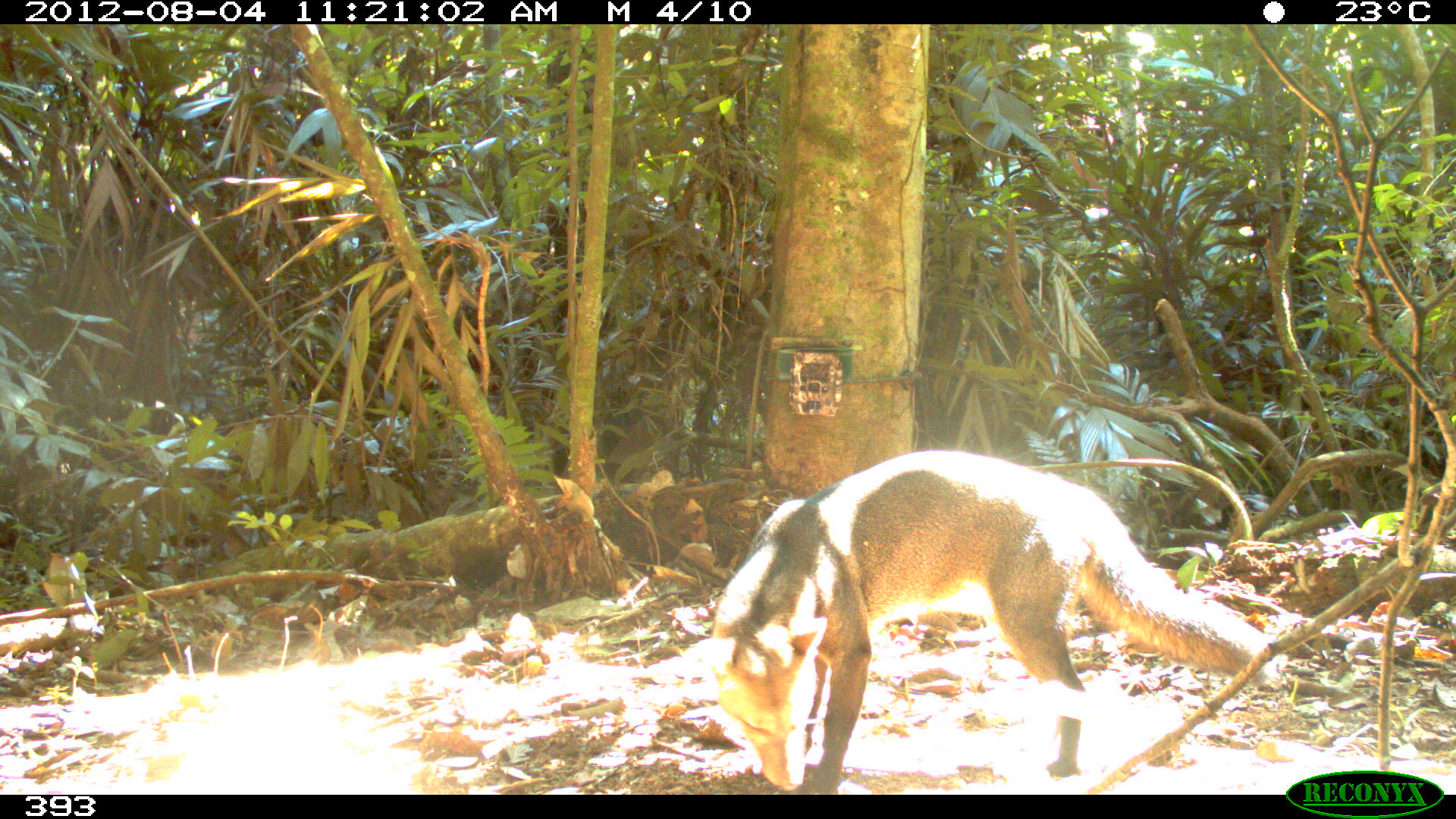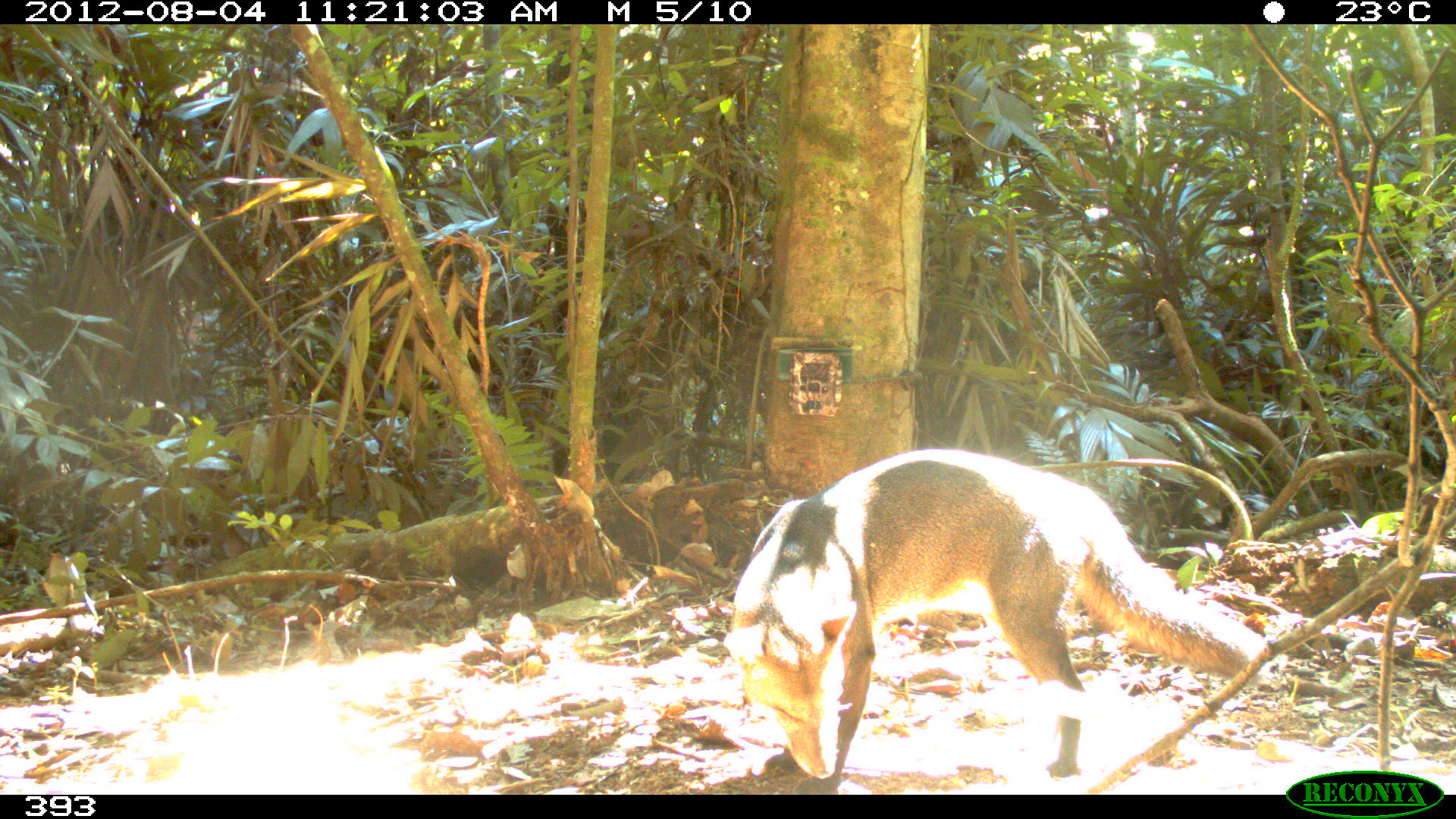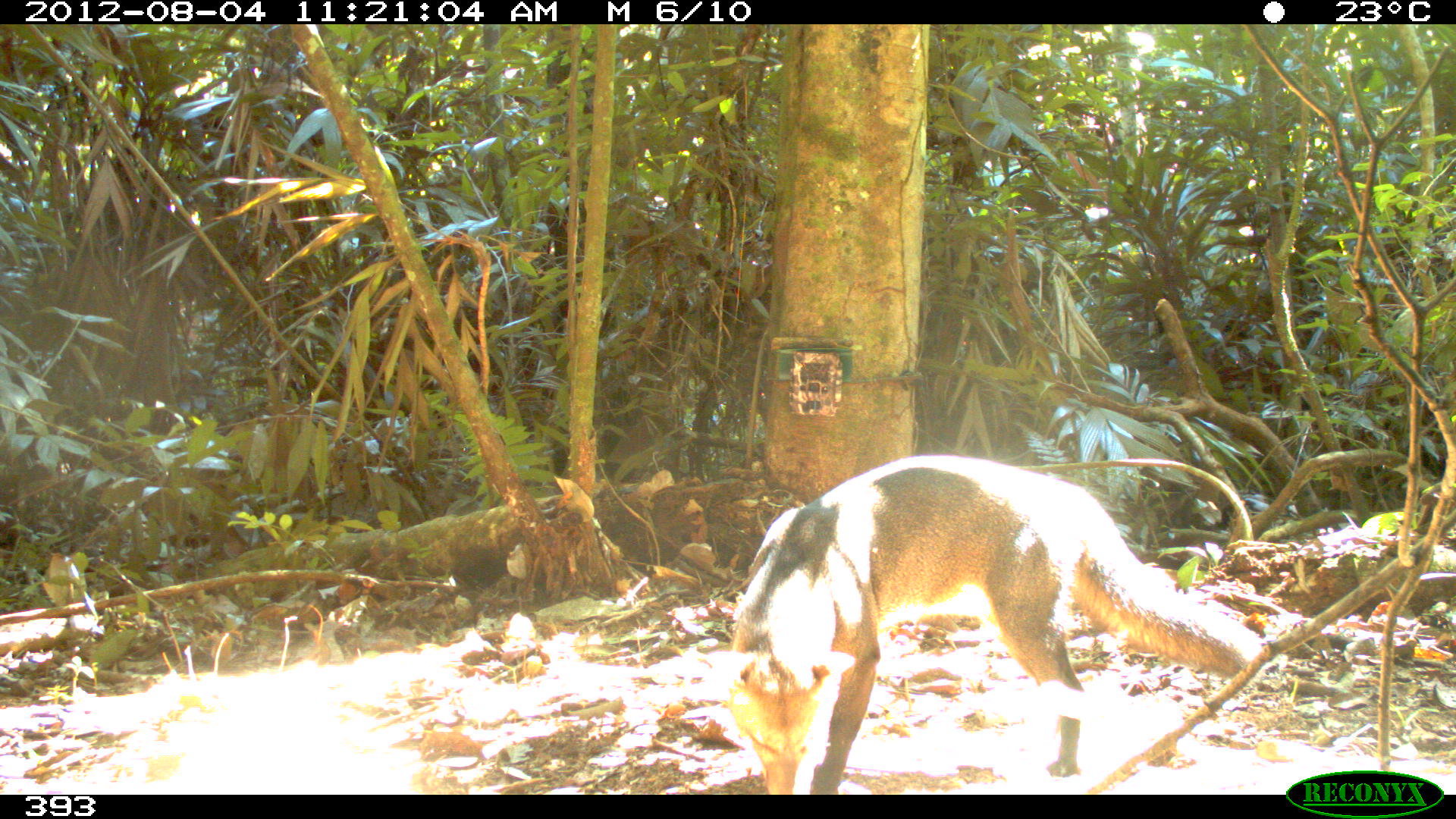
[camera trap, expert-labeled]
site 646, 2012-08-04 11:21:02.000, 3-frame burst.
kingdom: Animalia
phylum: Chordata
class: Mammalia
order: Carnivora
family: Canidae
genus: Atelocynus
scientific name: Atelocynus microtis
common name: short-eared dog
Atelocynus microtis (short-eared dog).